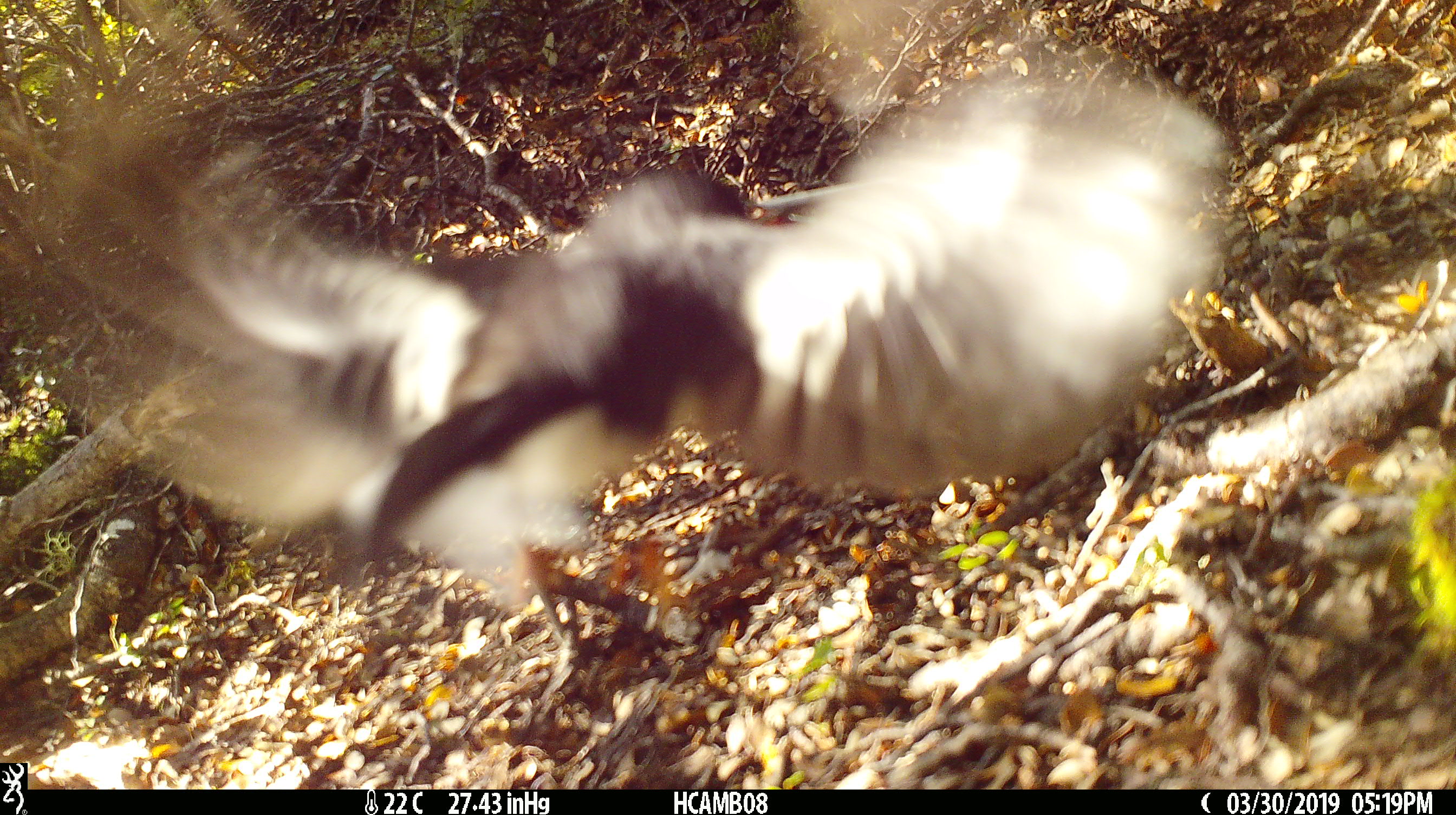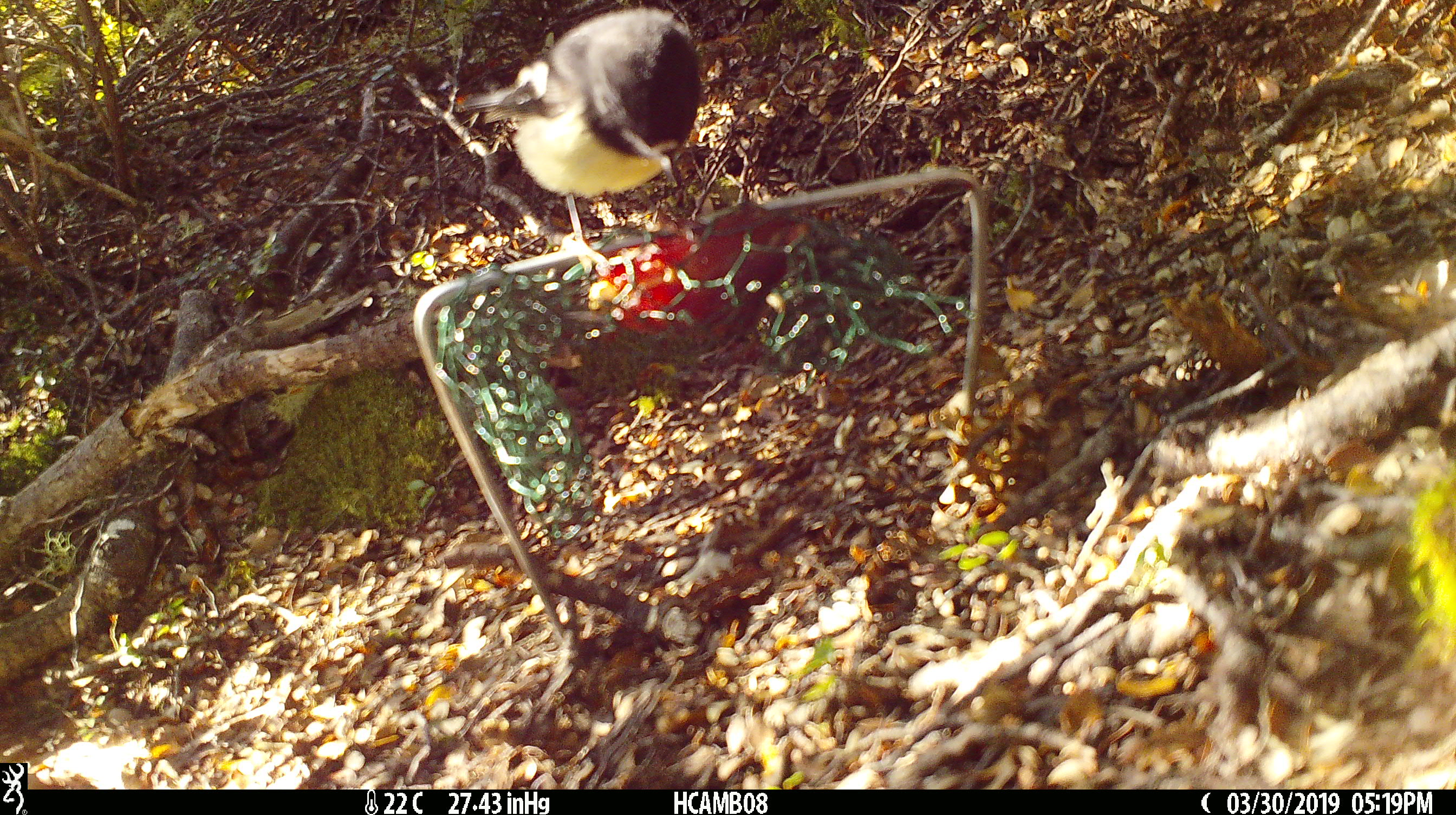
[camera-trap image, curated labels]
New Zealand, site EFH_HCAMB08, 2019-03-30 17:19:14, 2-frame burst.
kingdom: Animalia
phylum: Chordata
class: Aves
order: Passeriformes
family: Petroicidae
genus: Petroica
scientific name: Petroica macrocephala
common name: tomtit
Tomtit (Petroica macrocephala).